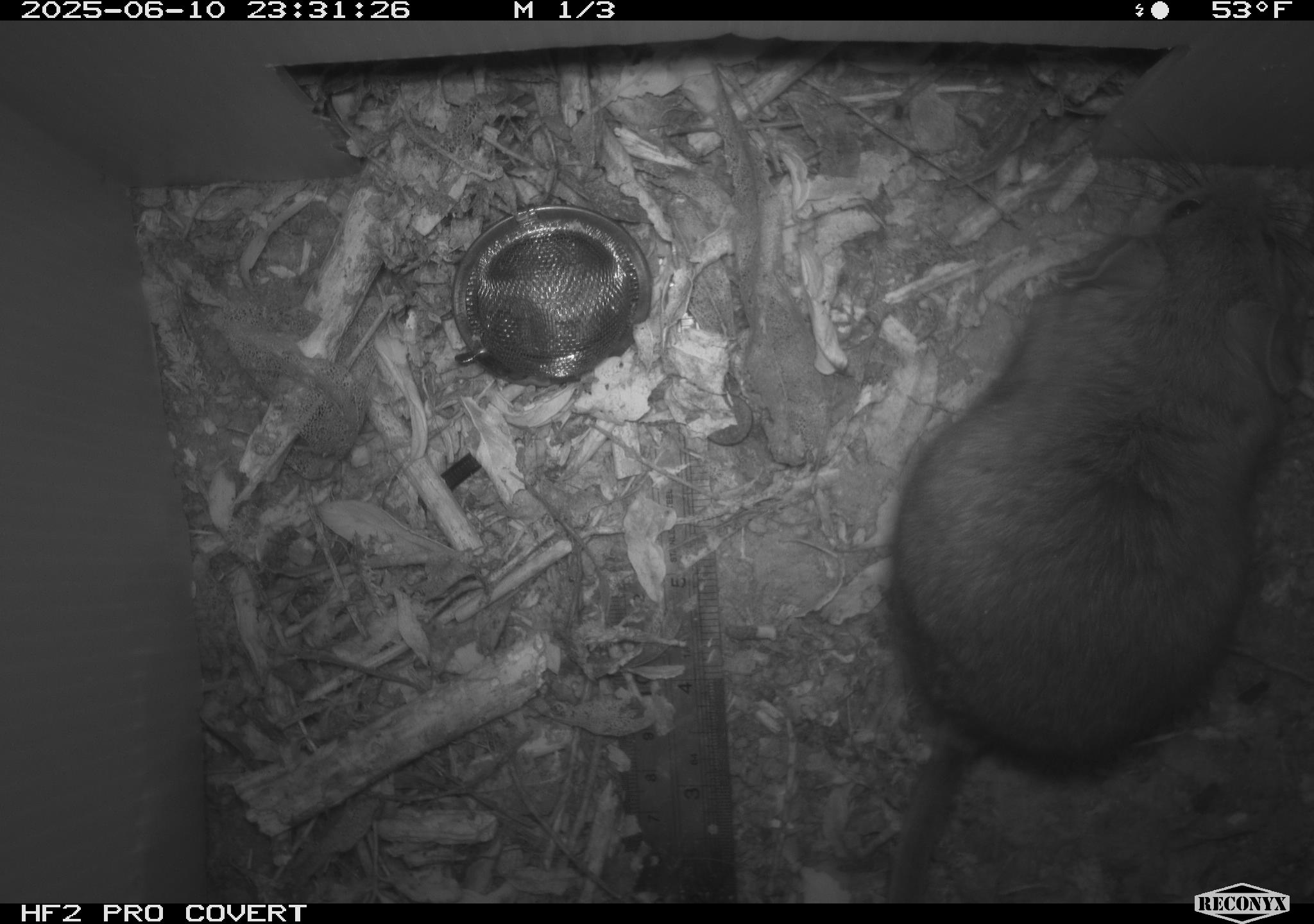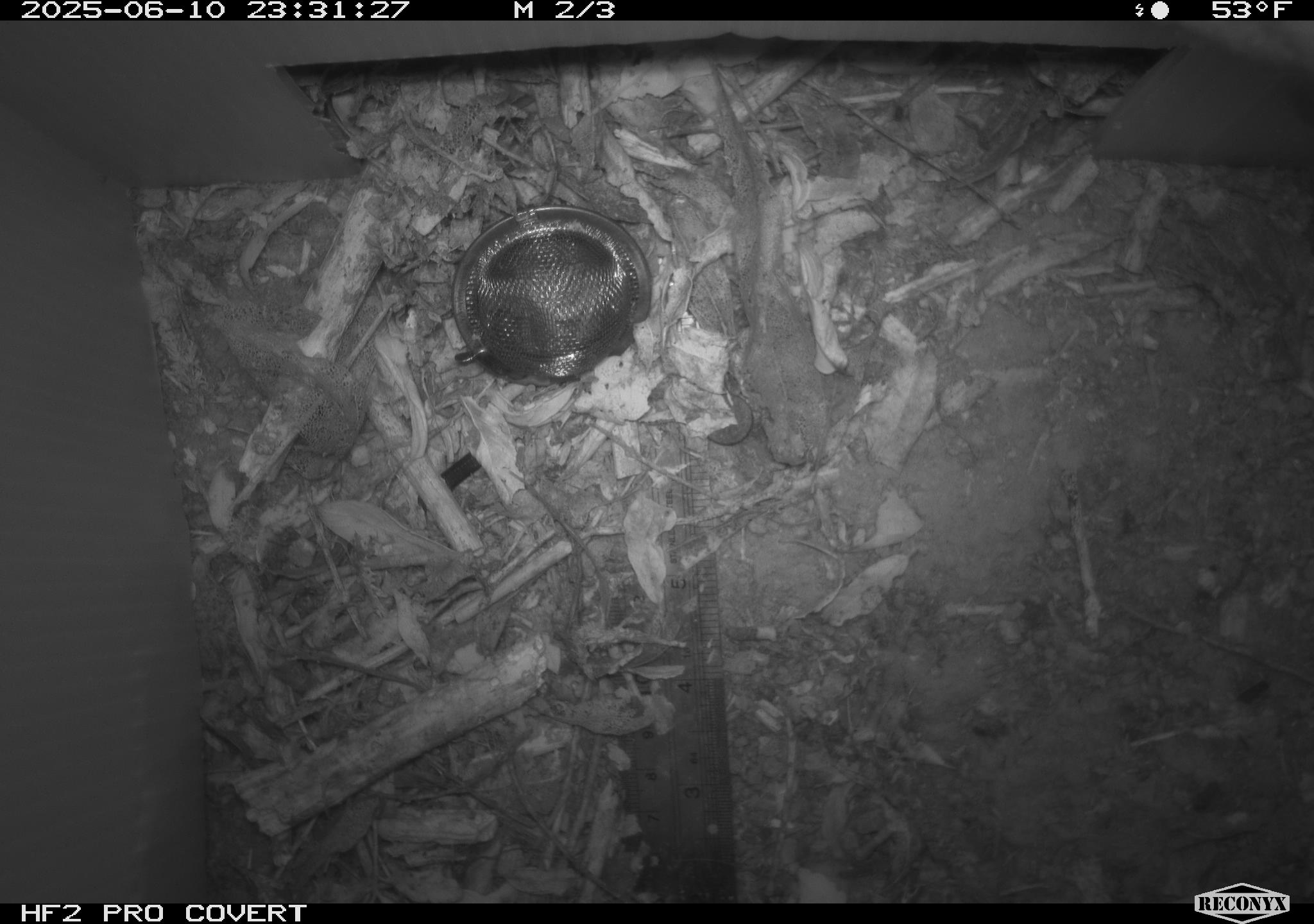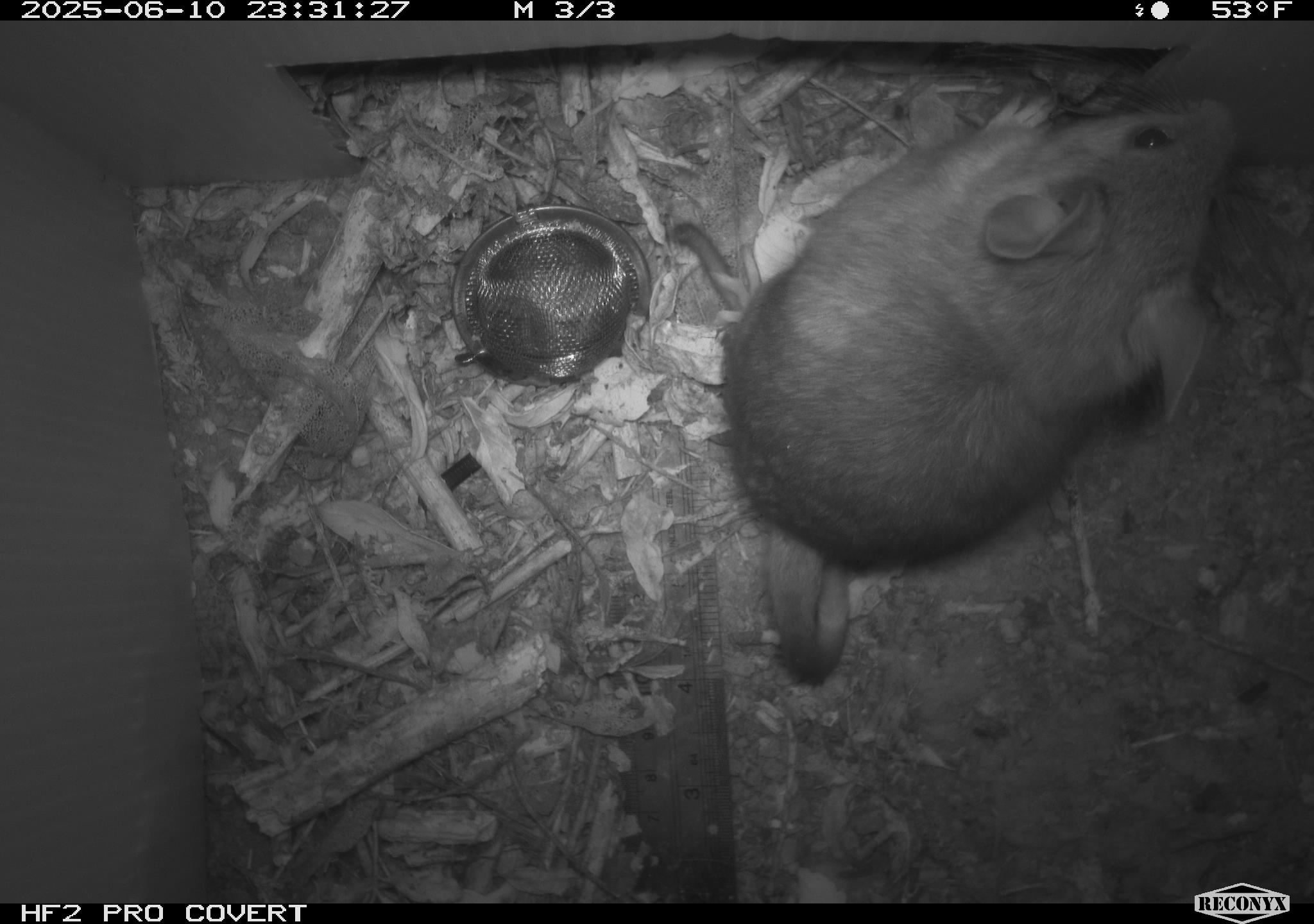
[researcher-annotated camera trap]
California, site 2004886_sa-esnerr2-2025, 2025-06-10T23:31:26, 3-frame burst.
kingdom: Animalia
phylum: Chordata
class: Mammalia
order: Rodentia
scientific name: Rodentia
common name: rodent